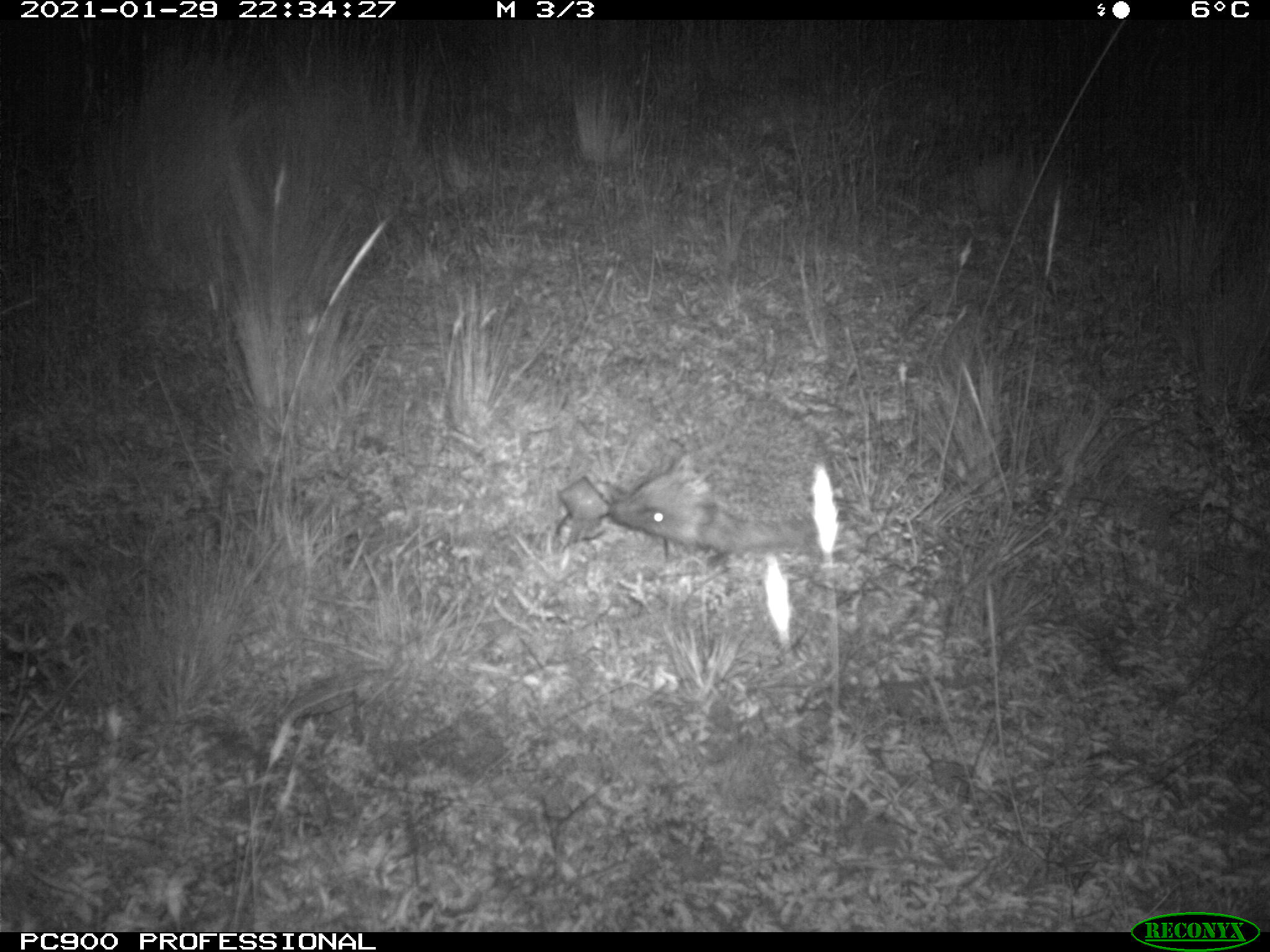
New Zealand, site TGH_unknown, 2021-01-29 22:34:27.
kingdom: Animalia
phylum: Chordata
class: Mammalia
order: Eulipotyphla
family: Erinaceidae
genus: Erinaceus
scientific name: Erinaceus europaeus europaeus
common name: european hedgehog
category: hedgehog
Hedgehog (european hedgehog) (Erinaceus europaeus europaeus).